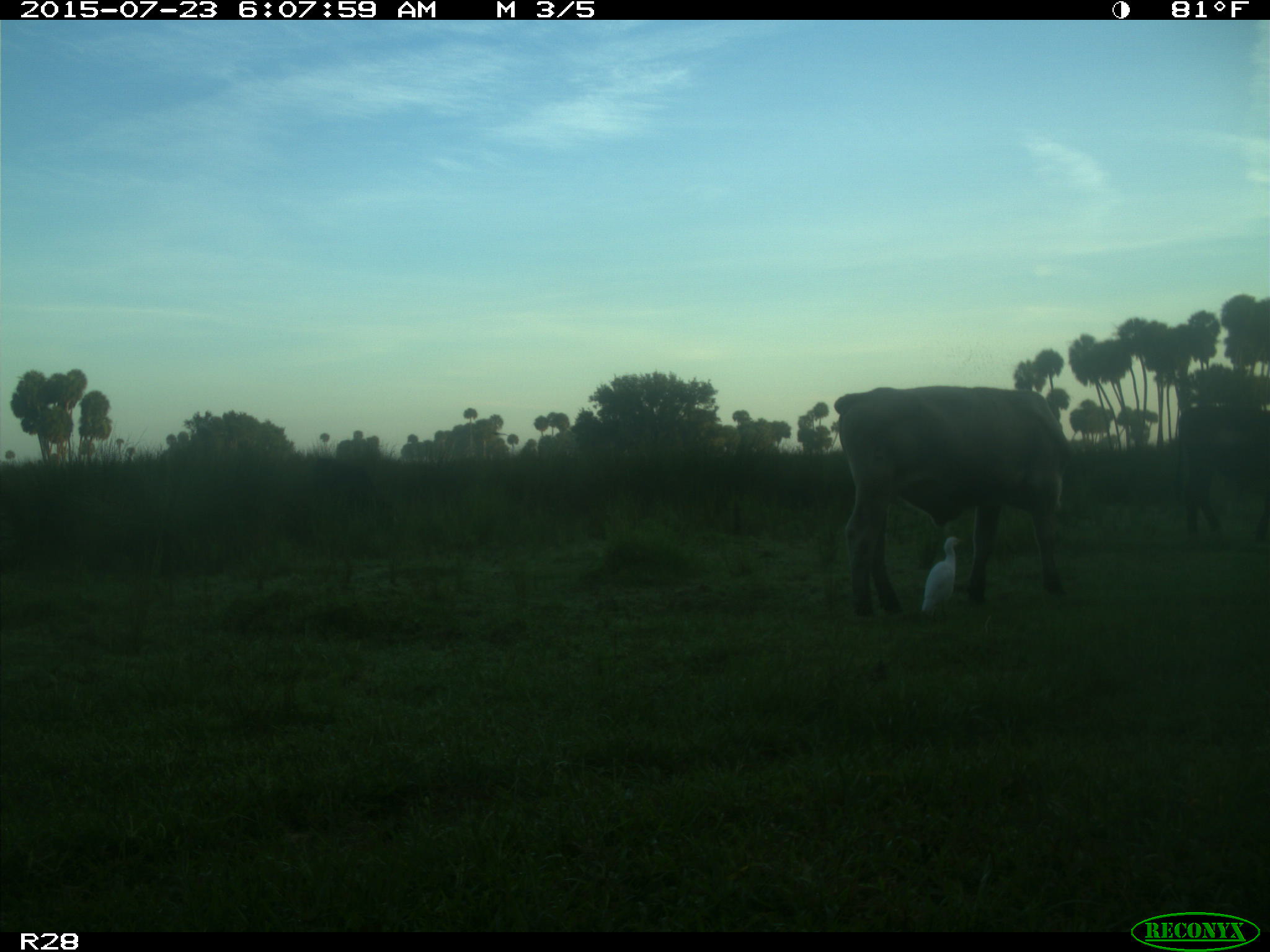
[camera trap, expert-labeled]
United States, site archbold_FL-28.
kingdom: Animalia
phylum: Chordata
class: Mammalia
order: Artiodactyla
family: Bovidae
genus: Bos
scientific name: Bos taurus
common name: domestic cow